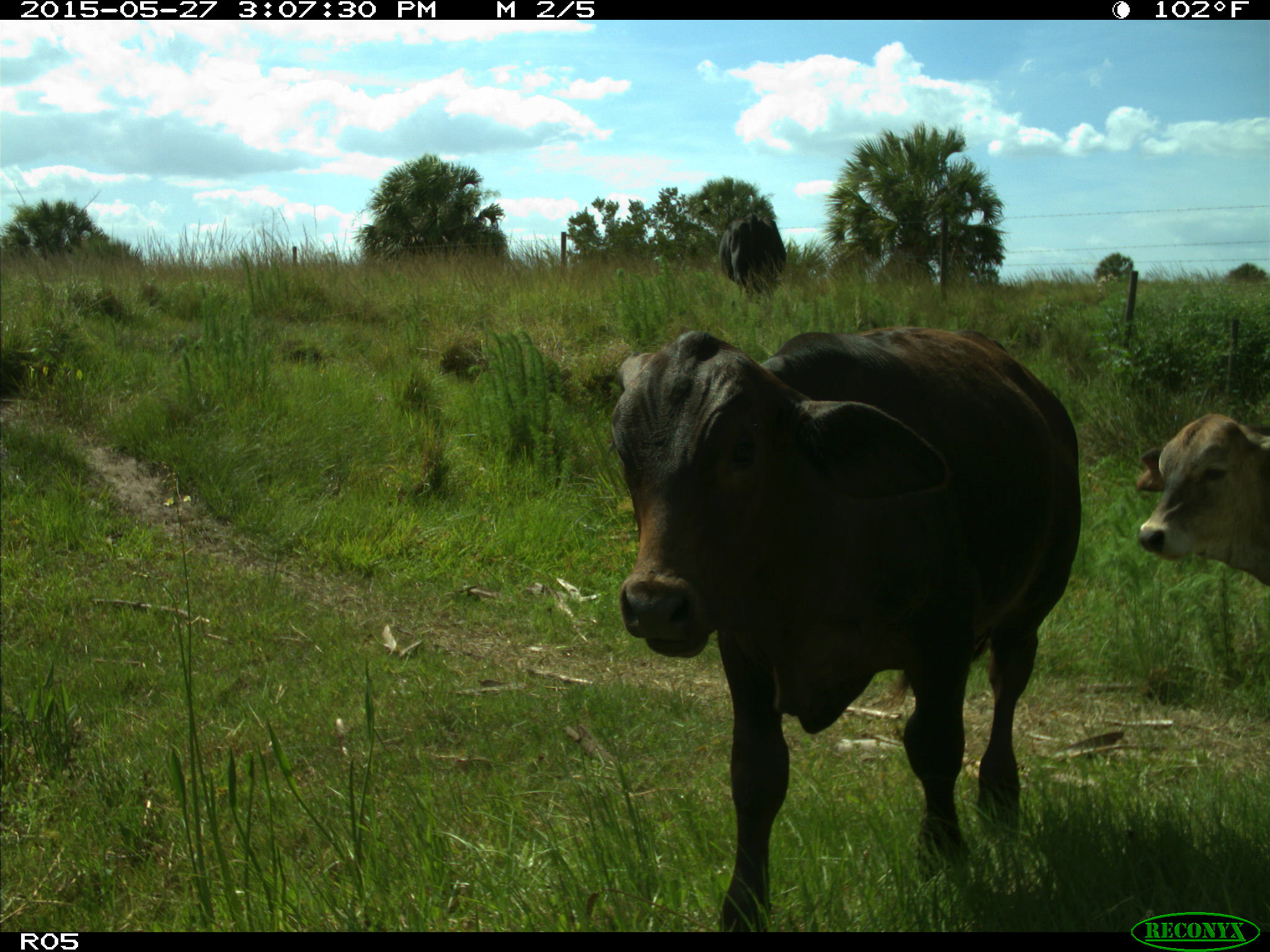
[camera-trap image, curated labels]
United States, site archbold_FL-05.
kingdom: Animalia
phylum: Chordata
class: Mammalia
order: Artiodactyla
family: Bovidae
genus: Bos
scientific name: Bos taurus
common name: domestic cow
Bos taurus (domestic cow).